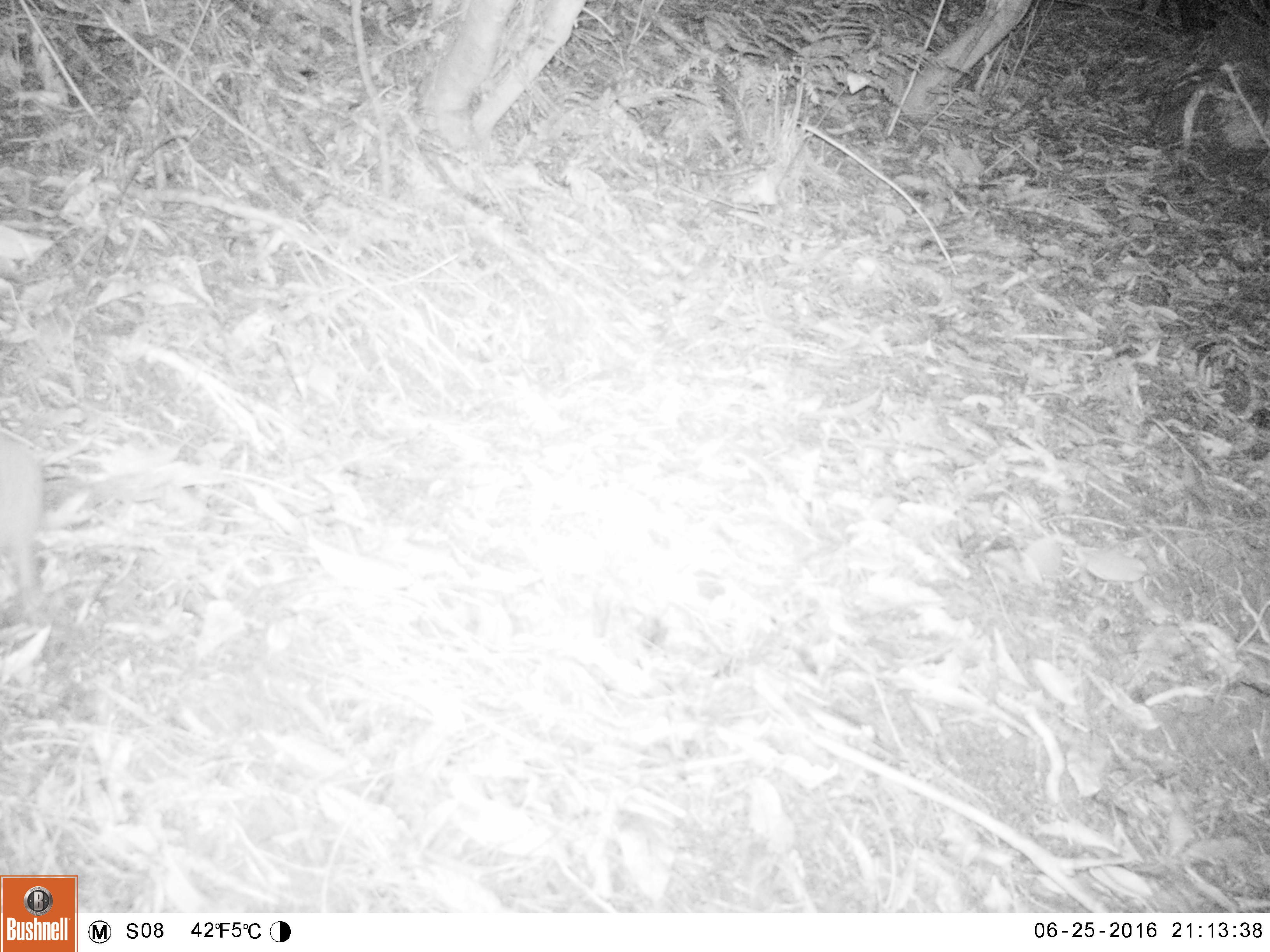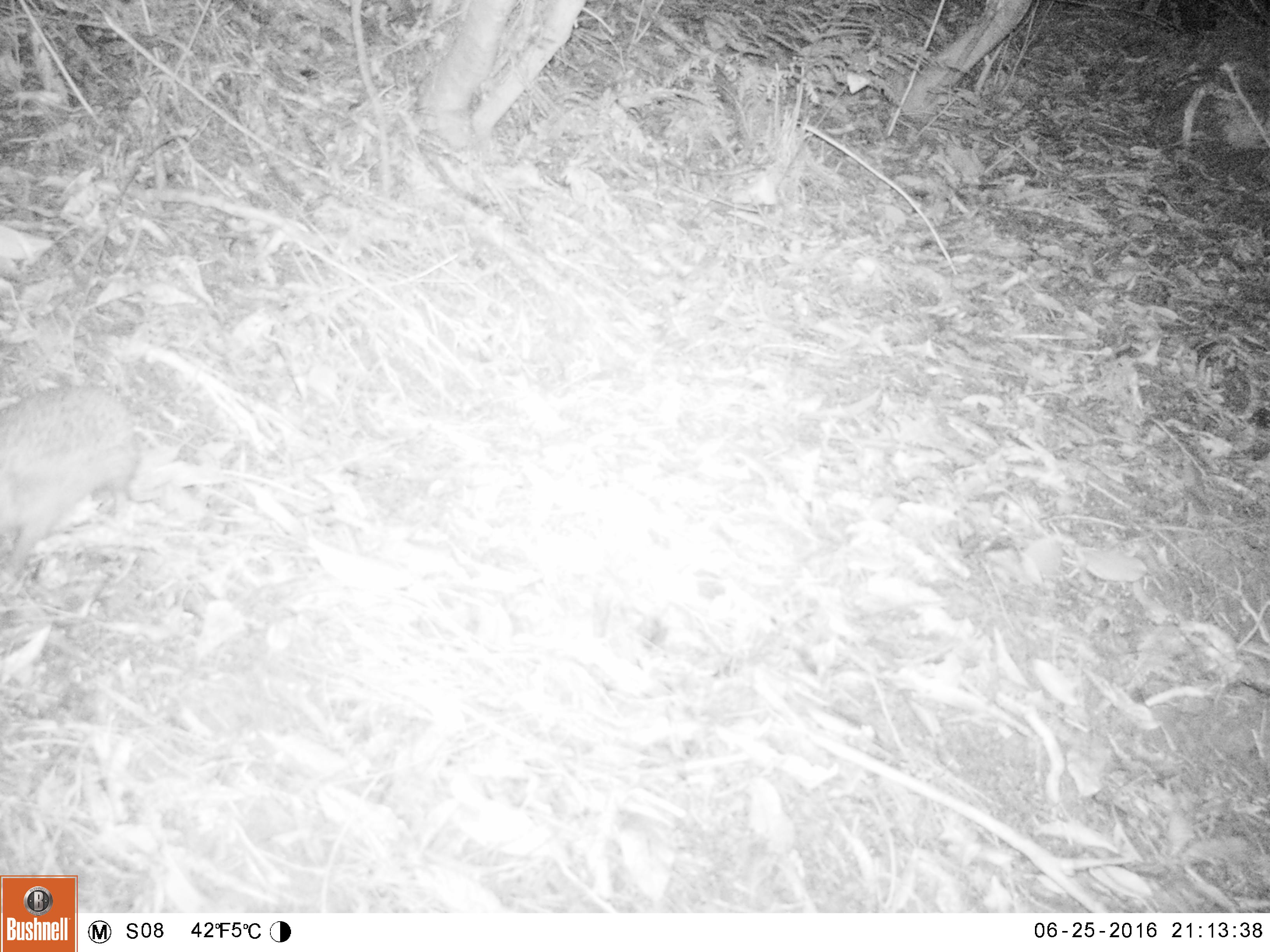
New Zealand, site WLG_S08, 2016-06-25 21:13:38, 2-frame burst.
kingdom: Animalia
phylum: Chordata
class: Mammalia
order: Eulipotyphla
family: Erinaceidae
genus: Erinaceus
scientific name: Erinaceus europaeus europaeus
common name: european hedgehog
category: hedgehog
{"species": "hedgehog (european hedgehog) (Erinaceus europaeus europaeus)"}